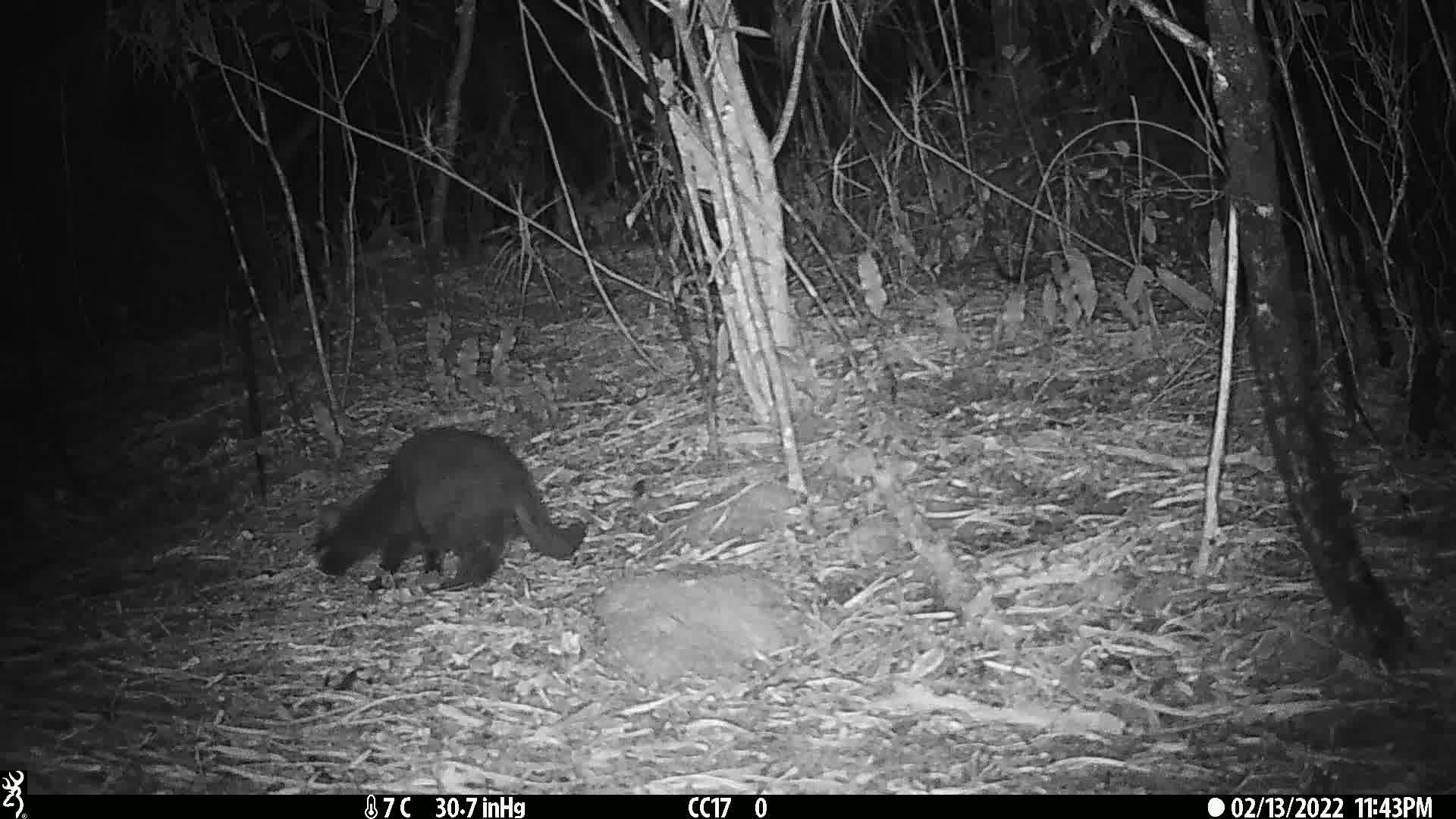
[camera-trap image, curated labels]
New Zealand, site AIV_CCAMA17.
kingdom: Animalia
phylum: Chordata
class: Mammalia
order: Carnivora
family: Felidae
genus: Felis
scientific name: Felis catus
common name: domestic cat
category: cat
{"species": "cat (domestic cat) (Felis catus)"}